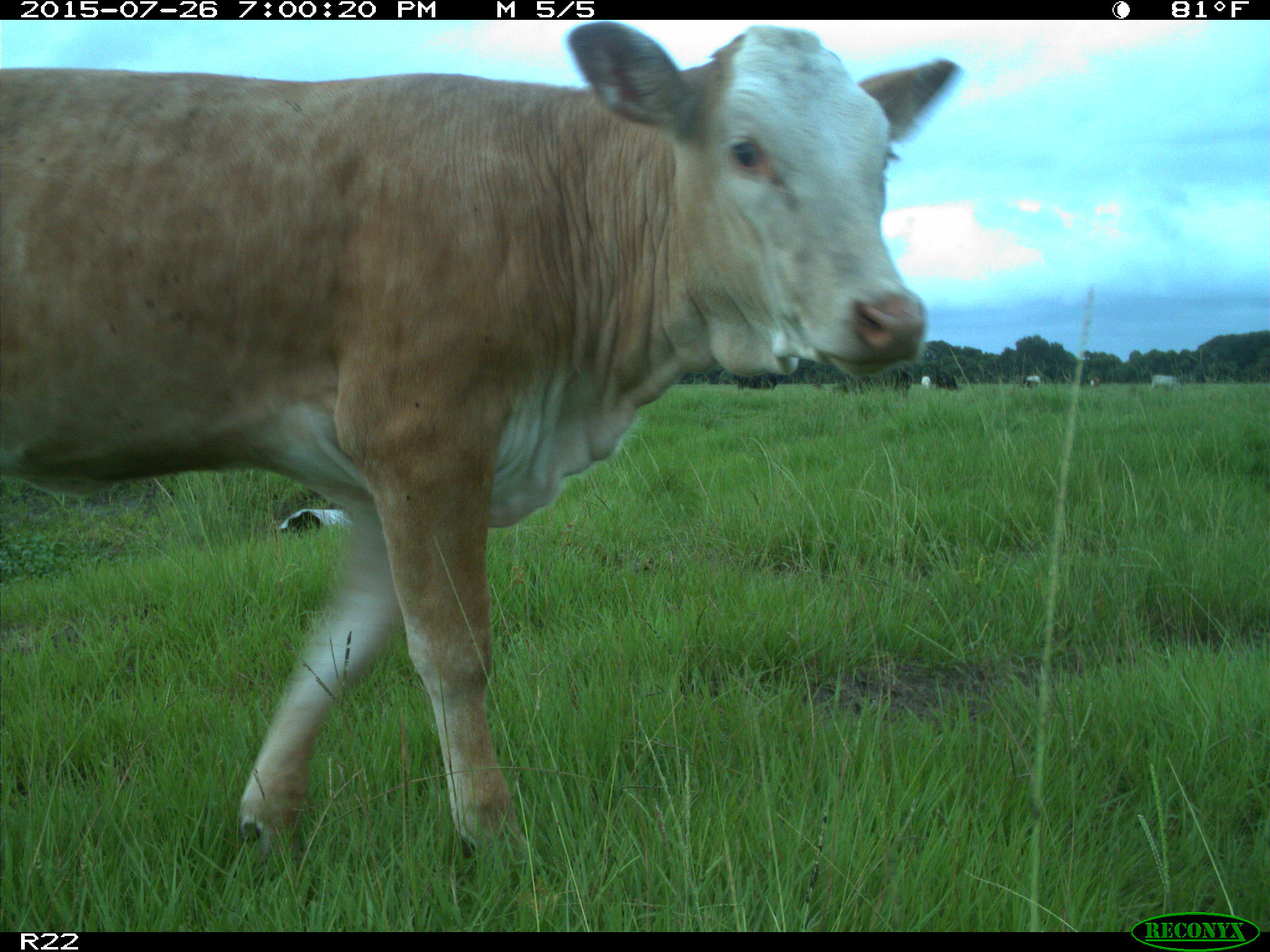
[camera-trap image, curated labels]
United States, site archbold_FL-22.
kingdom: Animalia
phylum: Chordata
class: Mammalia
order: Artiodactyla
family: Bovidae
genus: Bos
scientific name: Bos taurus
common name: domestic cow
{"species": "Bos taurus (domestic cow)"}